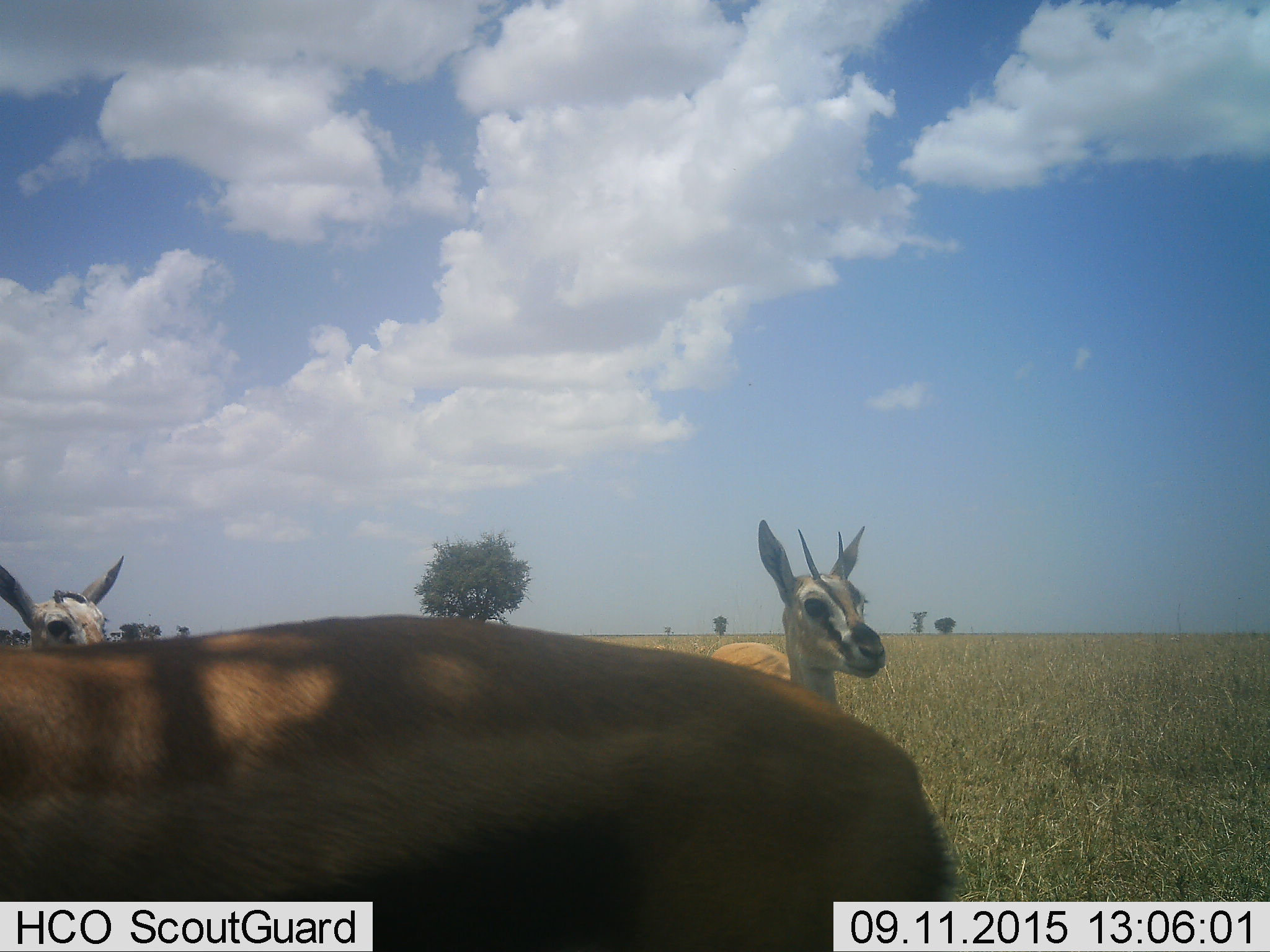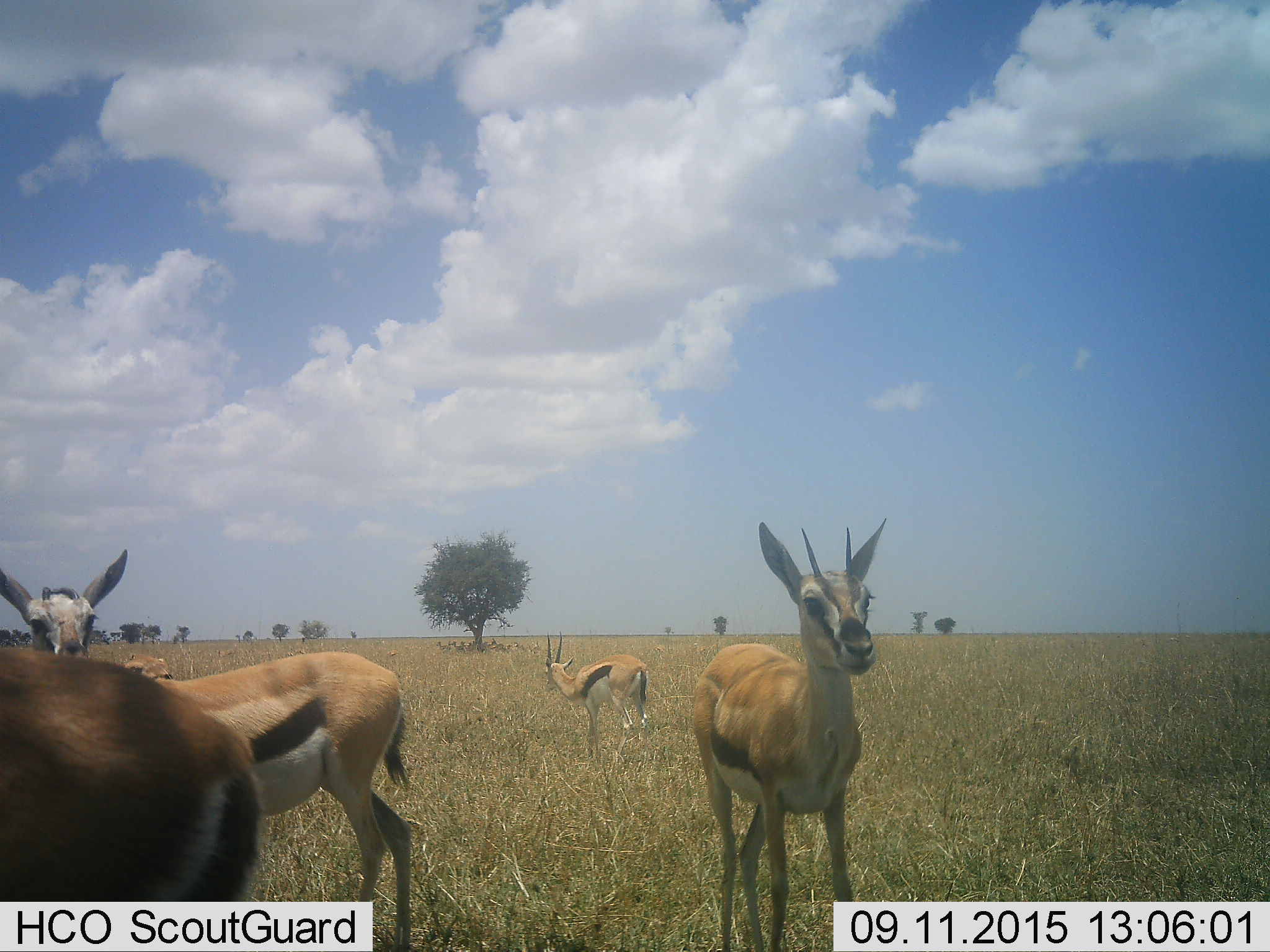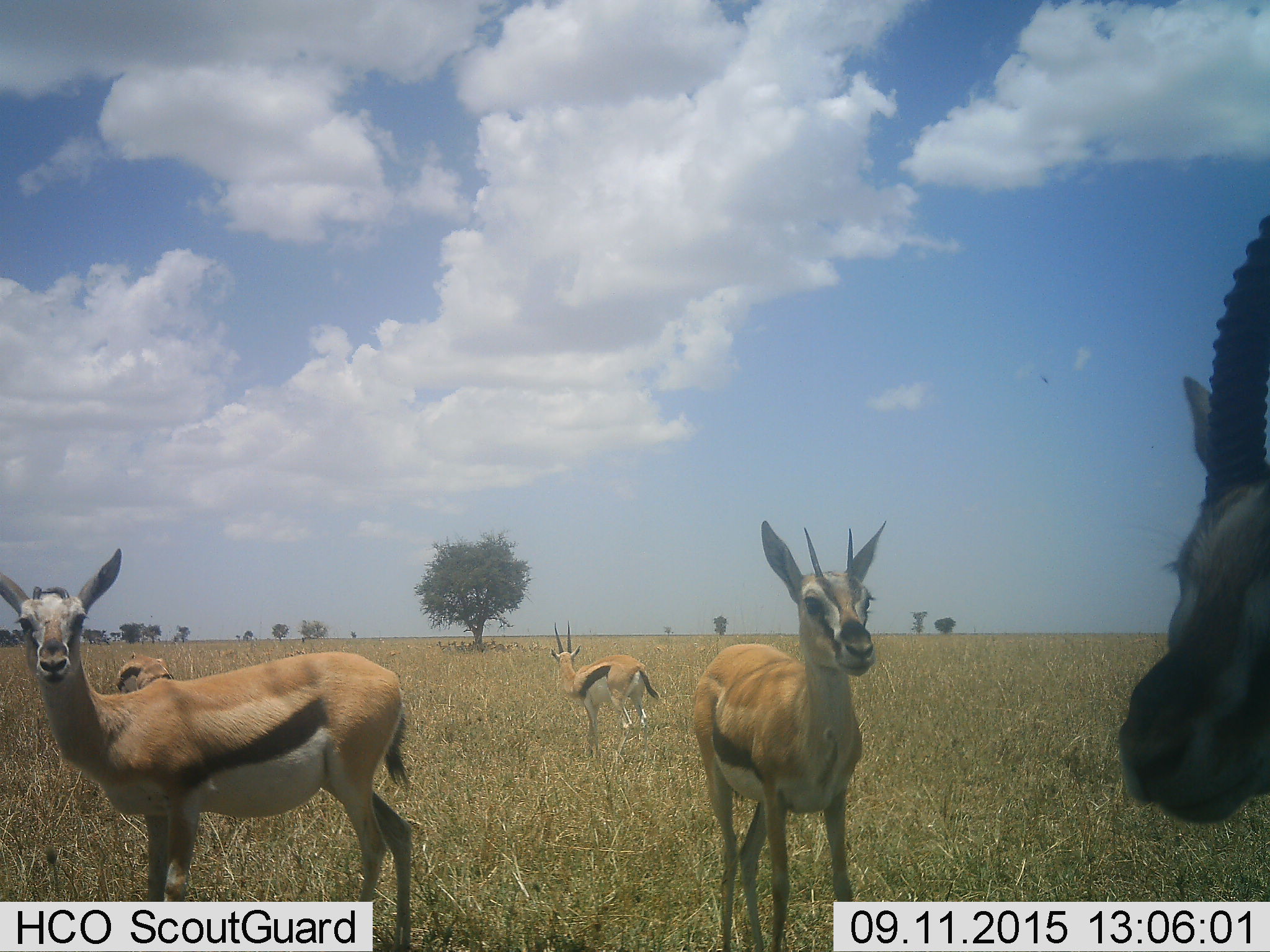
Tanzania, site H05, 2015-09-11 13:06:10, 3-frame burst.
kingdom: Animalia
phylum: Chordata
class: Mammalia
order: Artiodactyla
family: Bovidae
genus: Eudorcas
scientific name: Eudorcas thomsonii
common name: thomson's gazelle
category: gazellethomsons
Gazellethomsons (thomson's gazelle) (Eudorcas thomsonii), count 6. Behavior (volunteer vote fractions): standing 100%, resting 0%, moving 50%, interacting 12%. Young present (vote fraction): 12%. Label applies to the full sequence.